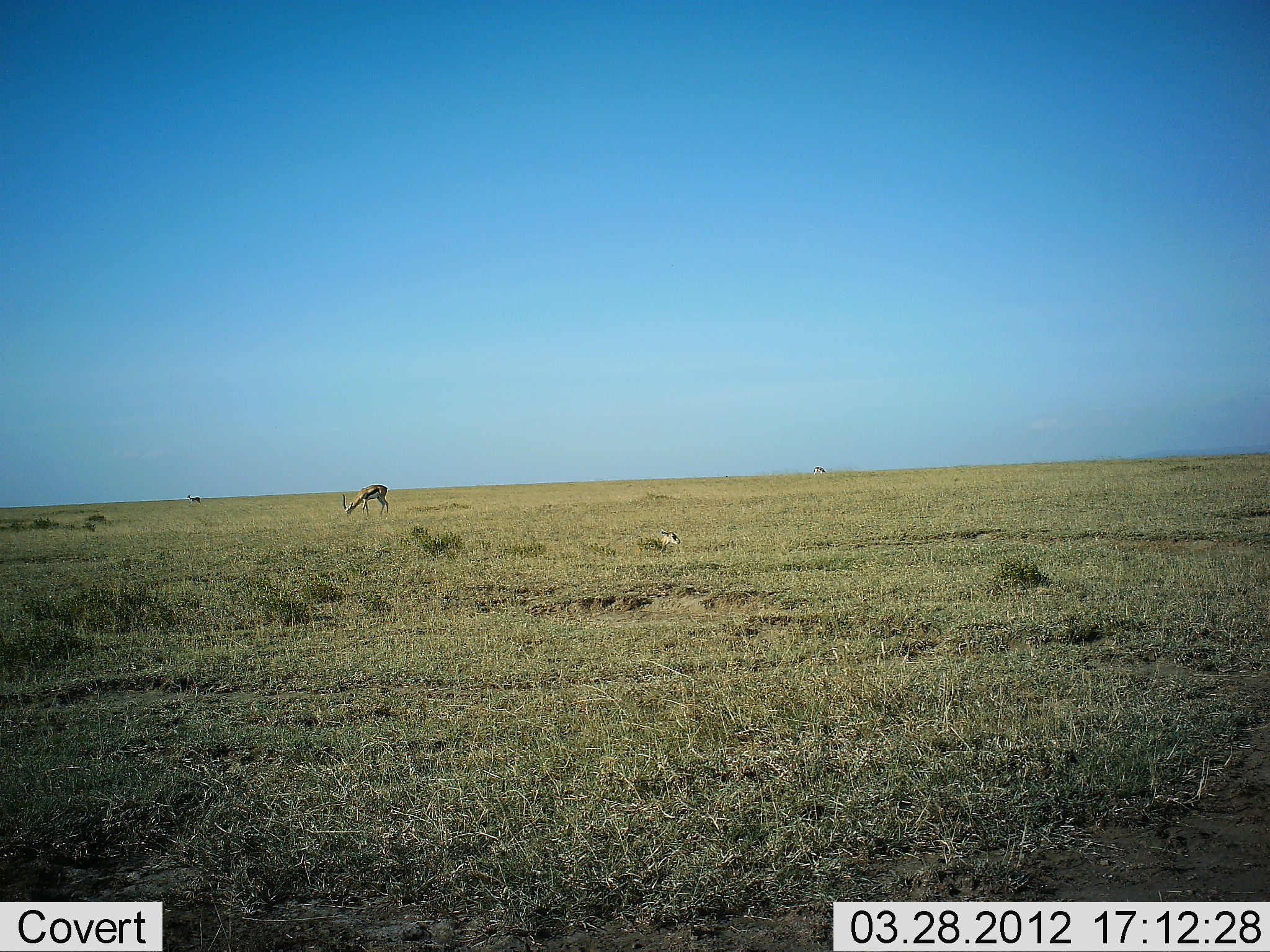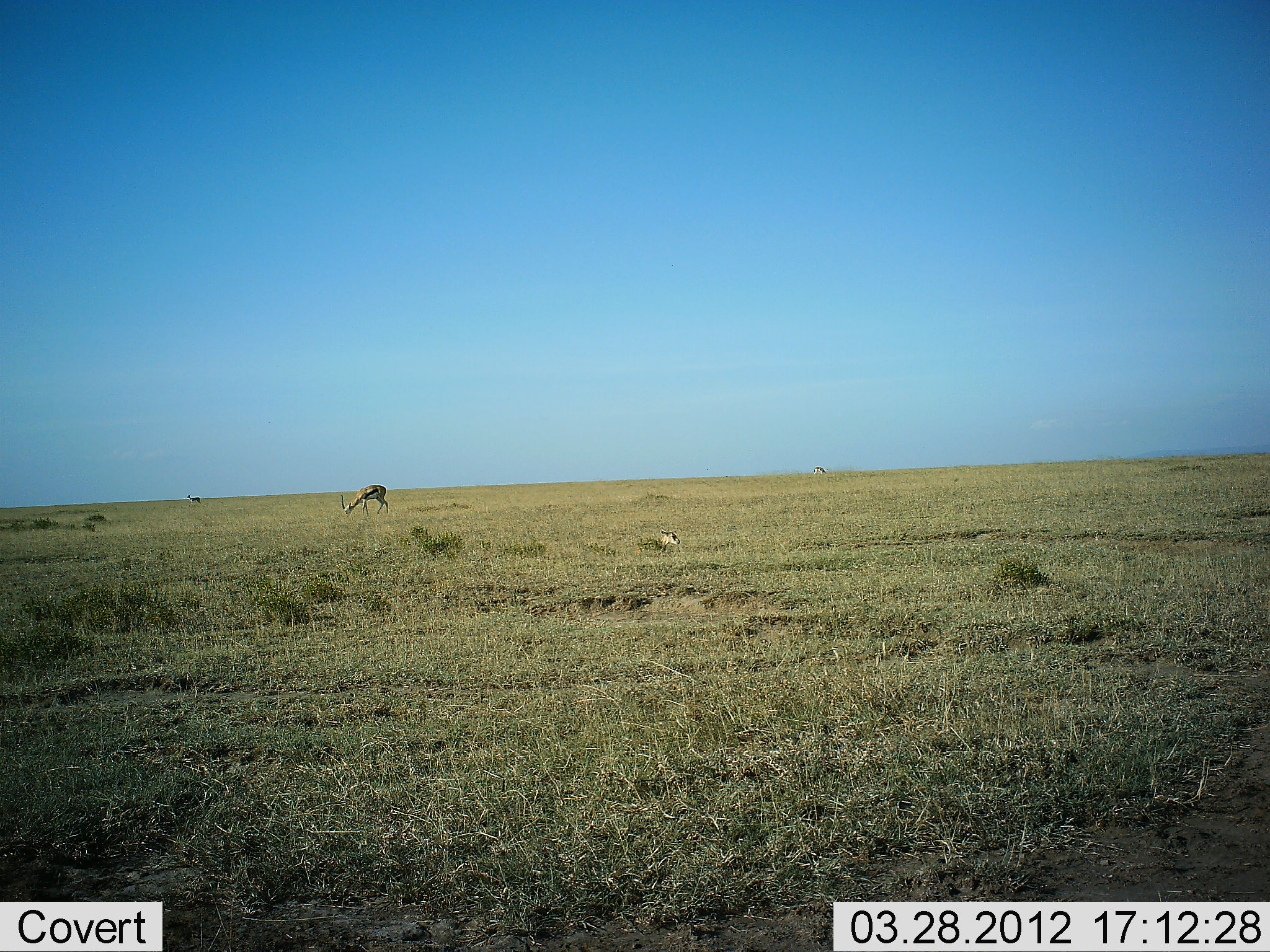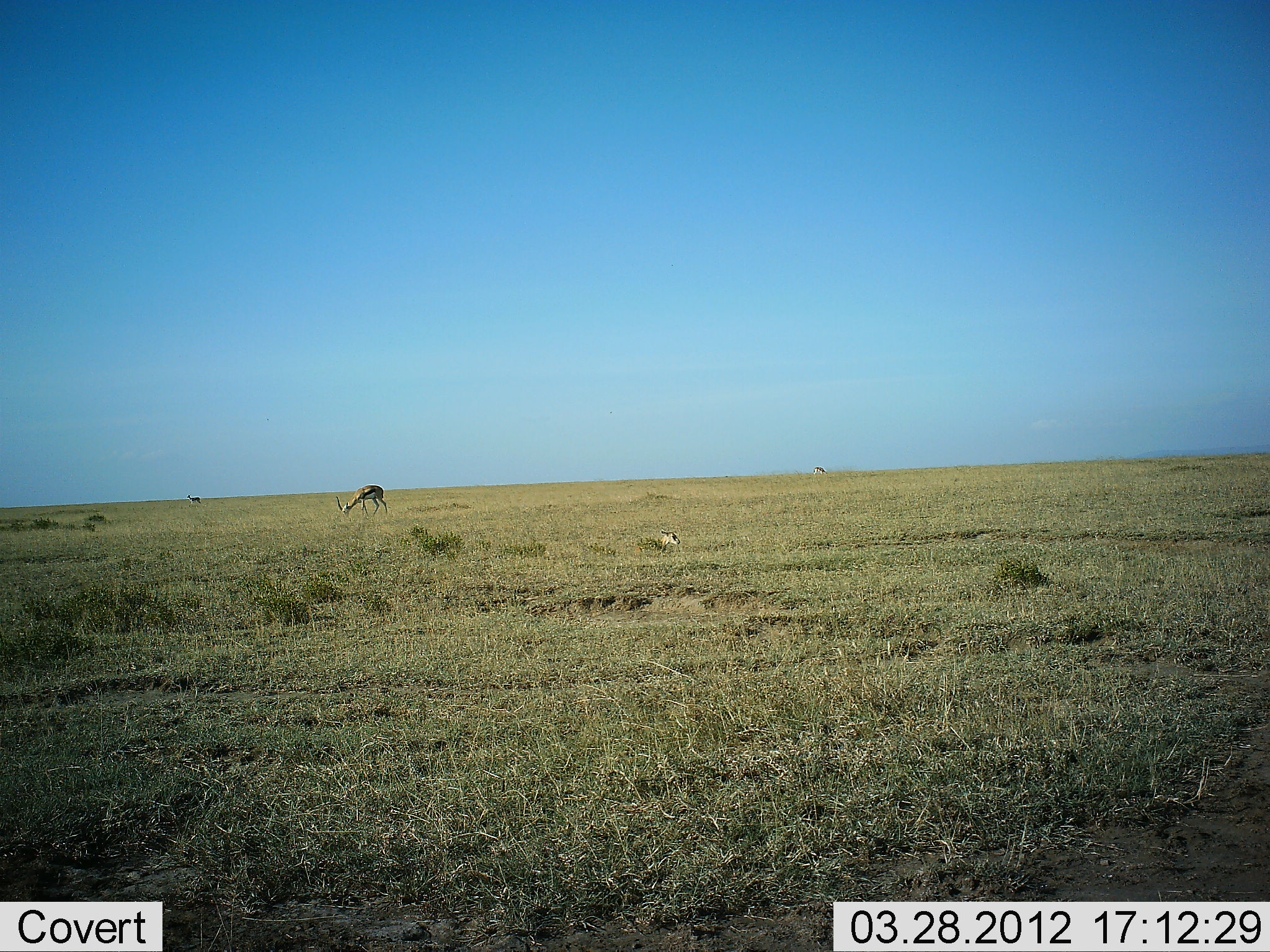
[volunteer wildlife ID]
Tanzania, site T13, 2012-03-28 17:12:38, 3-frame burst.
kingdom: Animalia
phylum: Chordata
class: Mammalia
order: Artiodactyla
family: Bovidae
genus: Eudorcas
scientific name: Eudorcas thomsonii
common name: thomson's gazelle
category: gazellethomsons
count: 1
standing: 23%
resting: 27%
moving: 0%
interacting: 0%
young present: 9%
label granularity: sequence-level